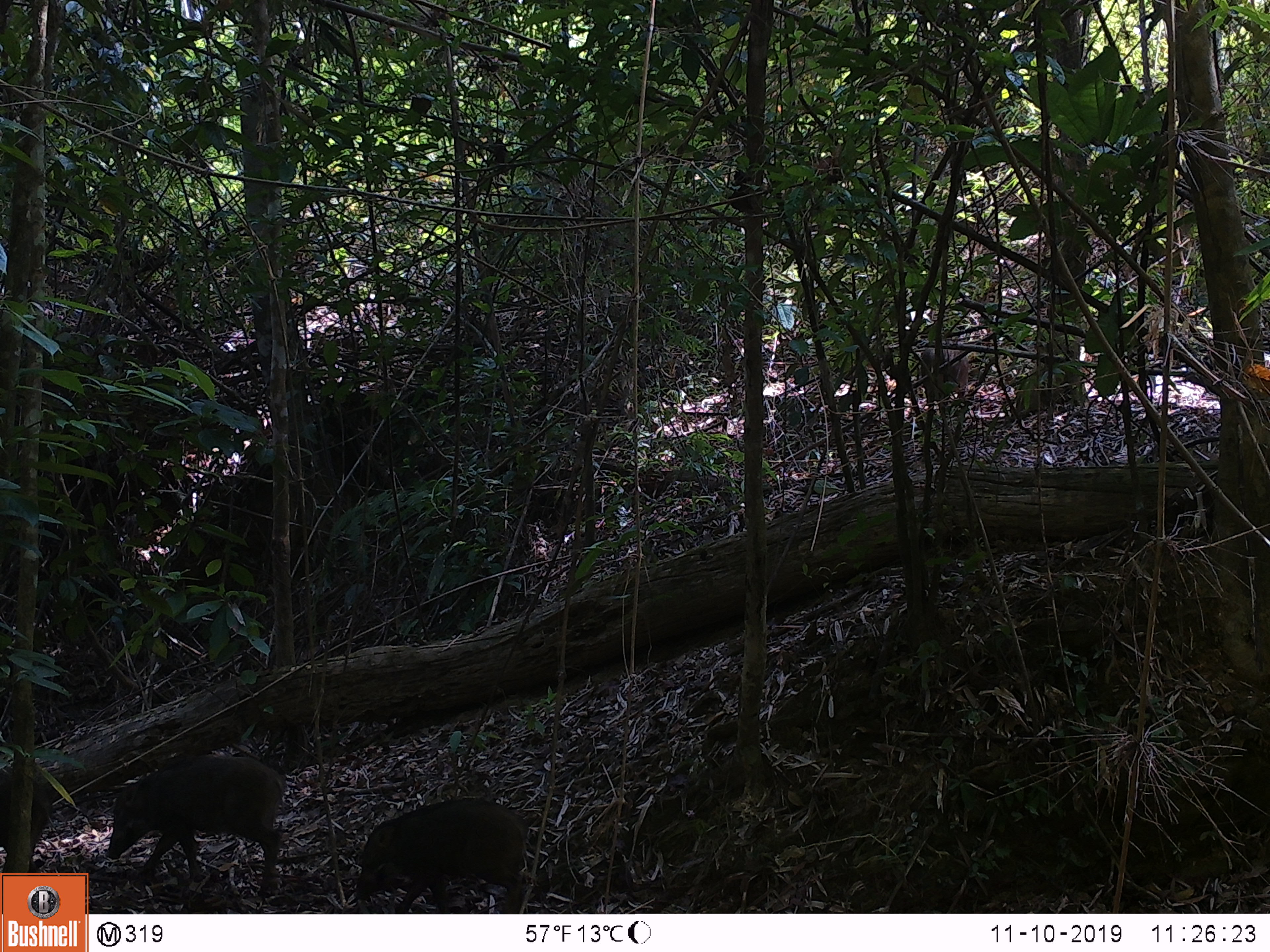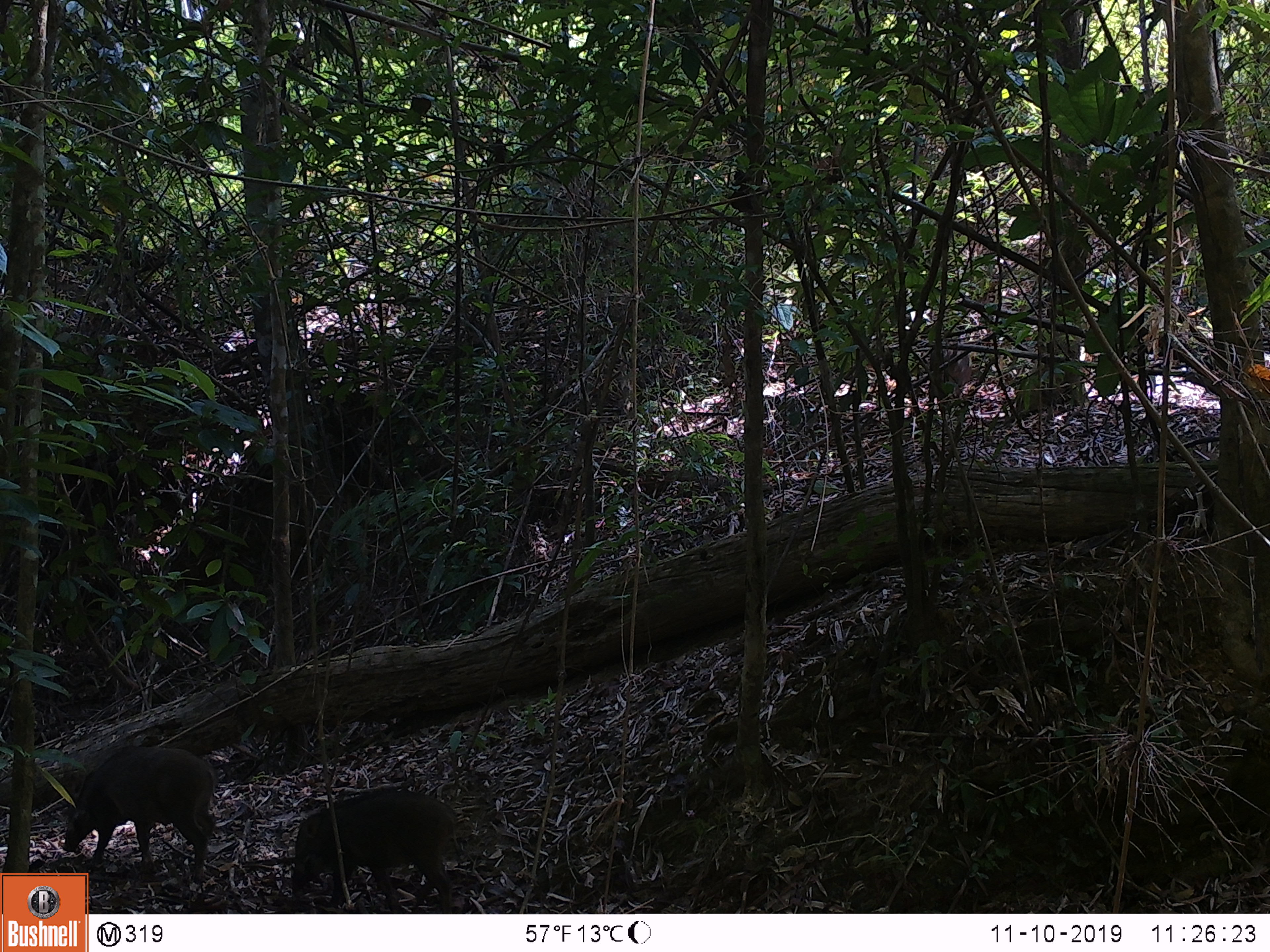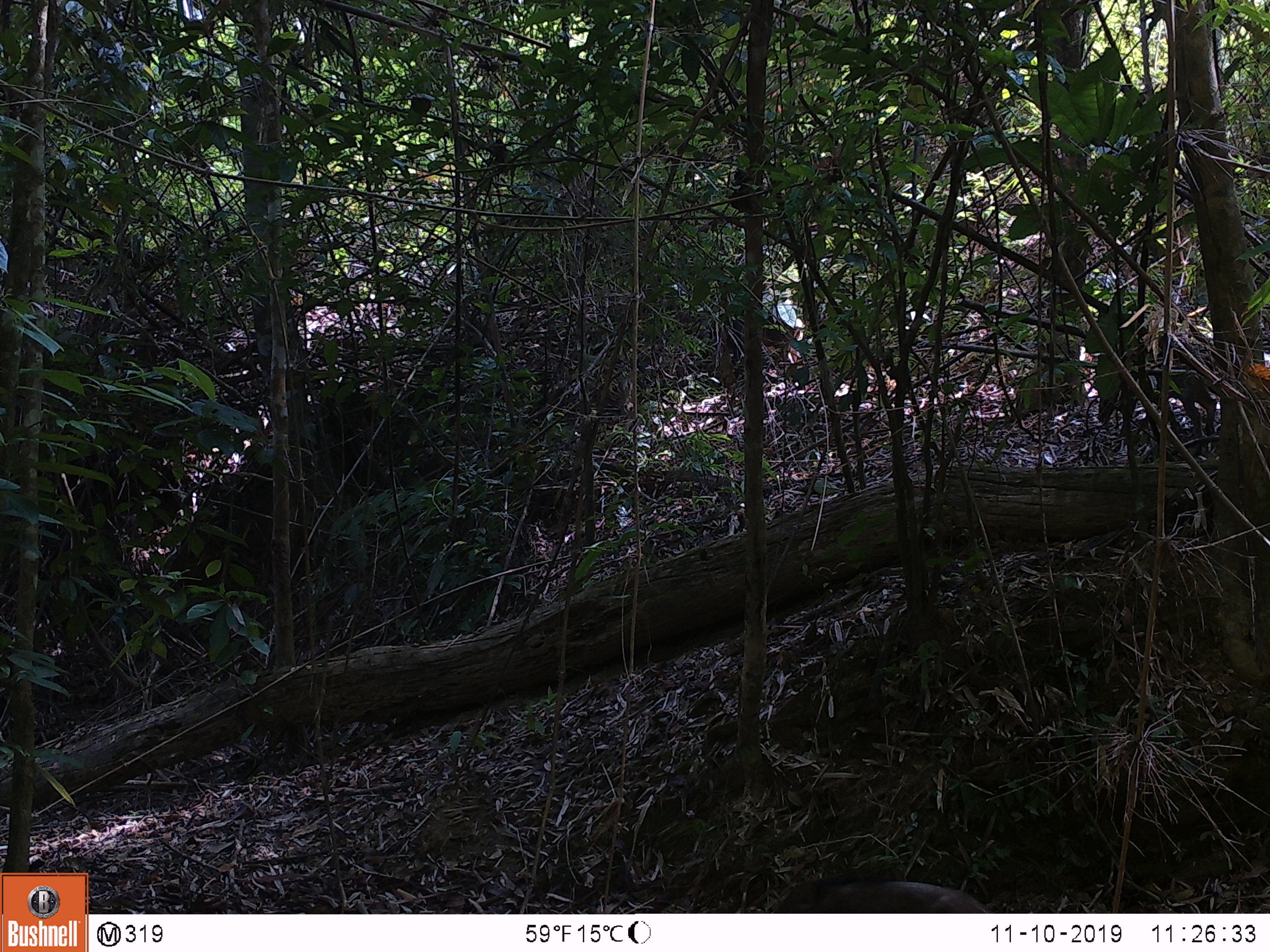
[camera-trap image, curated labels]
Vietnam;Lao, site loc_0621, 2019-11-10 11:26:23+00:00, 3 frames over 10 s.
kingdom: Animalia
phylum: Chordata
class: Mammalia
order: Artiodactyla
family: Suidae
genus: Sus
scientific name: Sus scrofa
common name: eurasian wild pig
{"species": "eurasian wild pig (Sus scrofa)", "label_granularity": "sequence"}